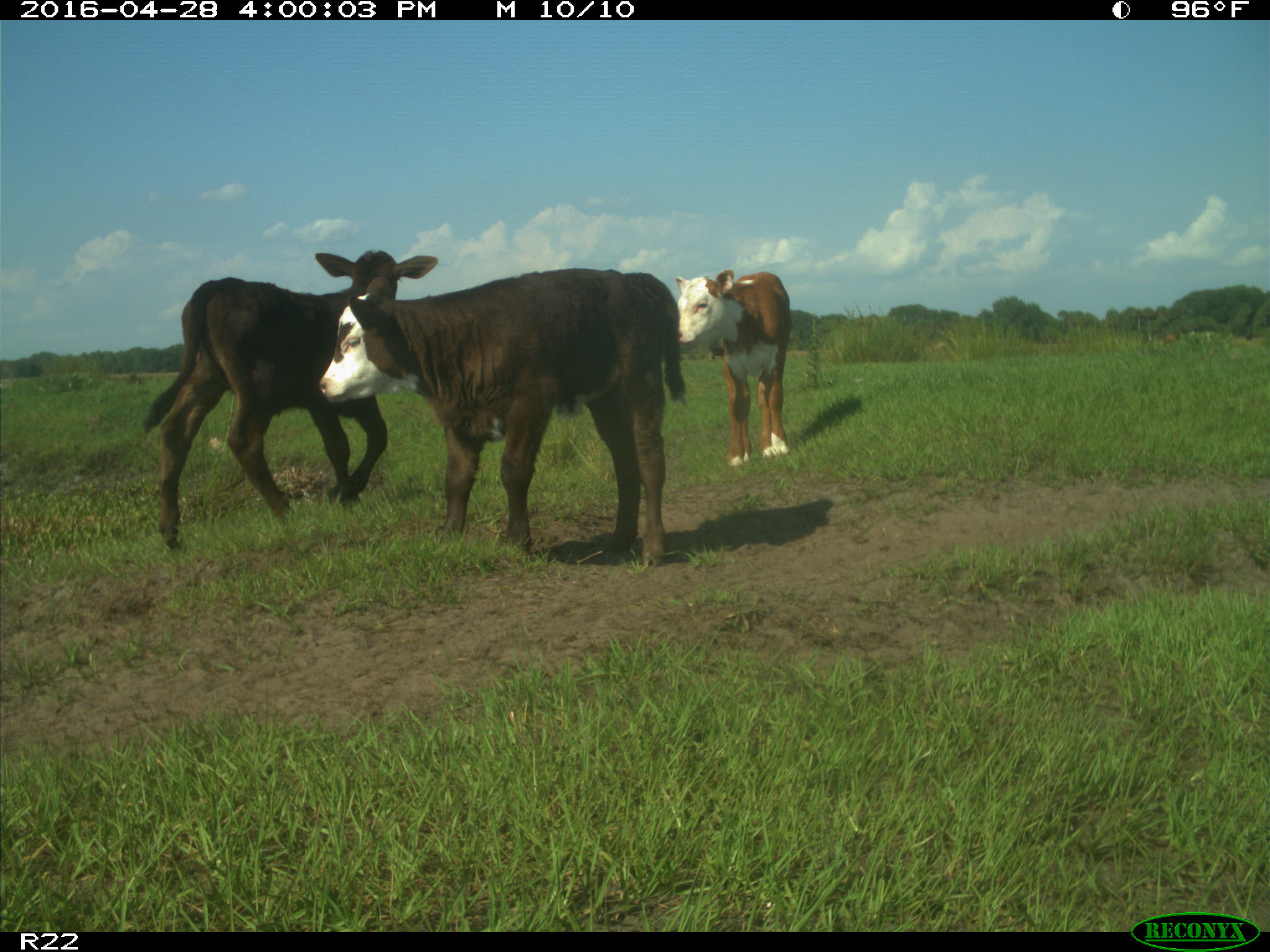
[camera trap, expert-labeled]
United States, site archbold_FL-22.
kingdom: Animalia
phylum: Chordata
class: Mammalia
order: Artiodactyla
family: Bovidae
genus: Bos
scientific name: Bos taurus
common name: domestic cow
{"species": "Bos taurus (domestic cow)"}